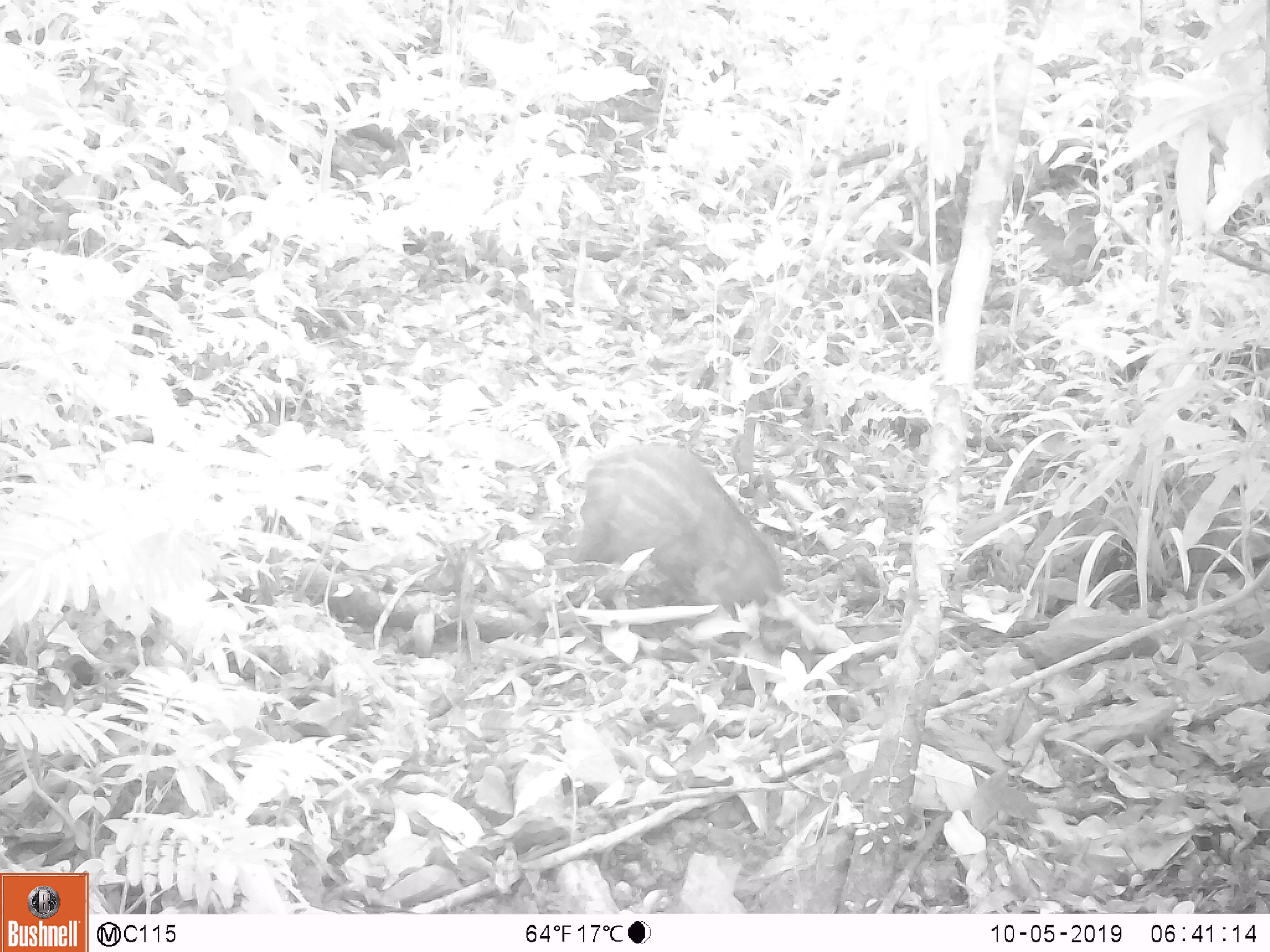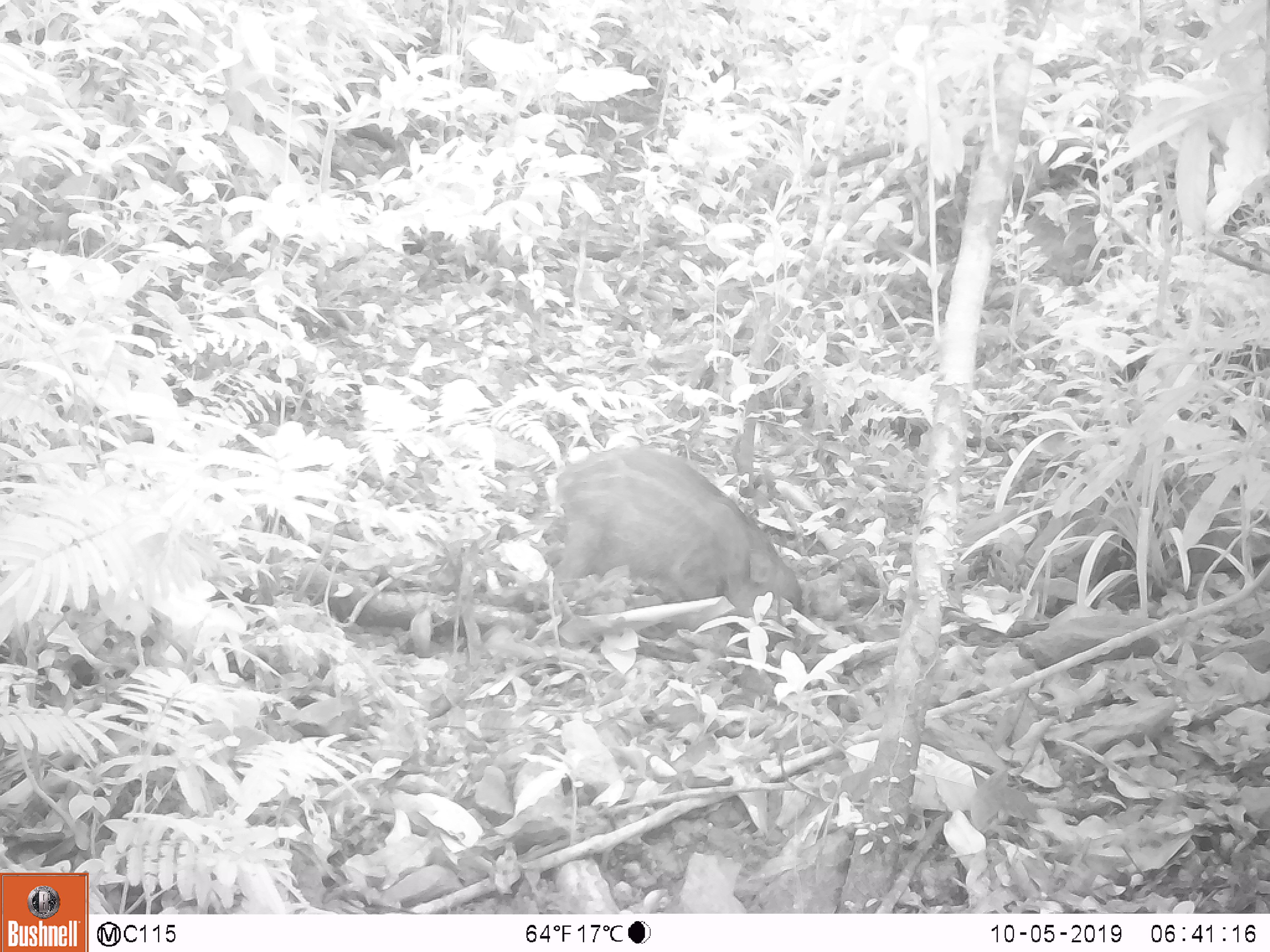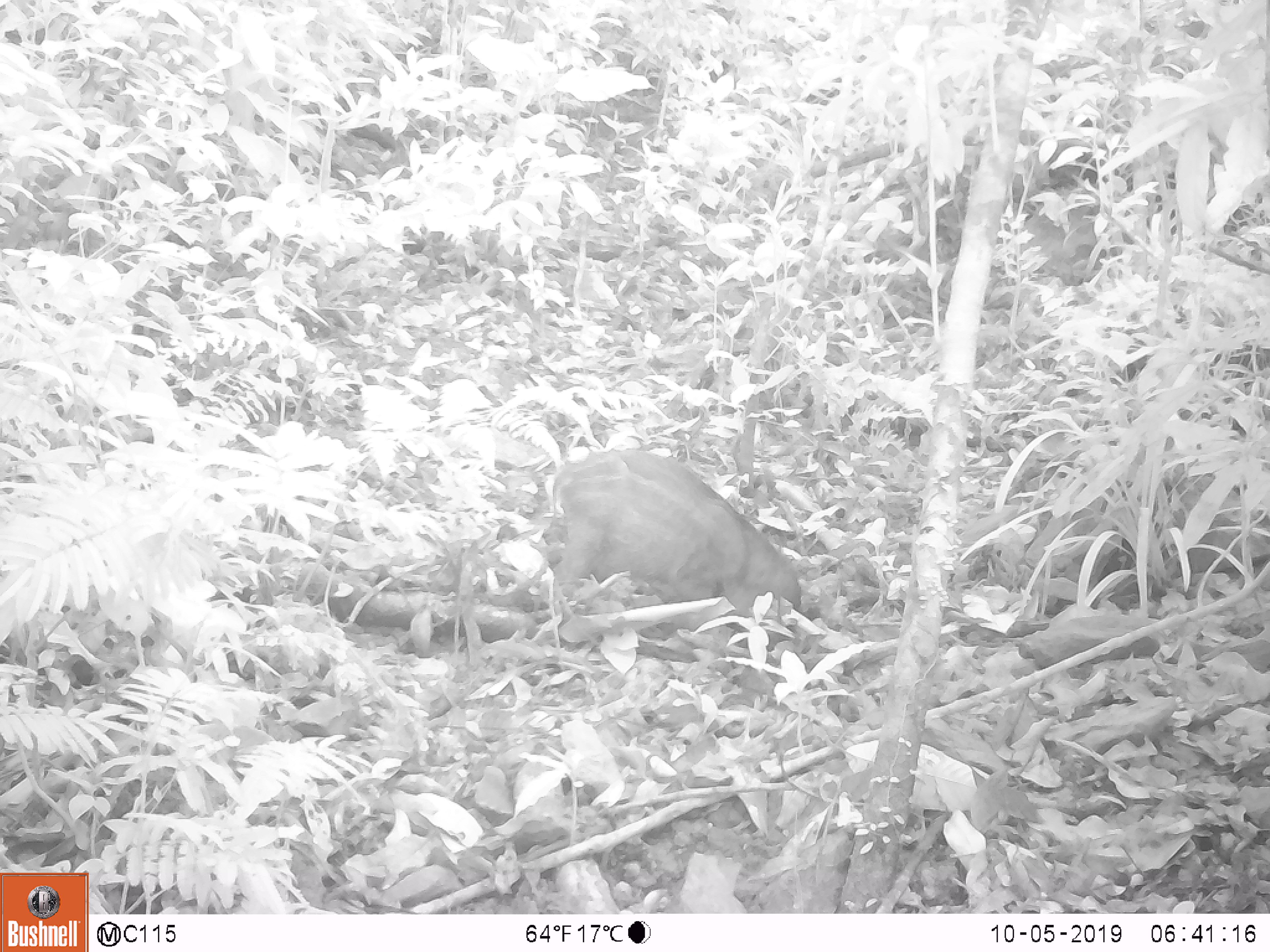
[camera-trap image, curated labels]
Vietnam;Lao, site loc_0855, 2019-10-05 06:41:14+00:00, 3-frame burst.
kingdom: Animalia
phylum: Chordata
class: Mammalia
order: Artiodactyla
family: Suidae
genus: Sus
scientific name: Sus scrofa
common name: eurasian wild pig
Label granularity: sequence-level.